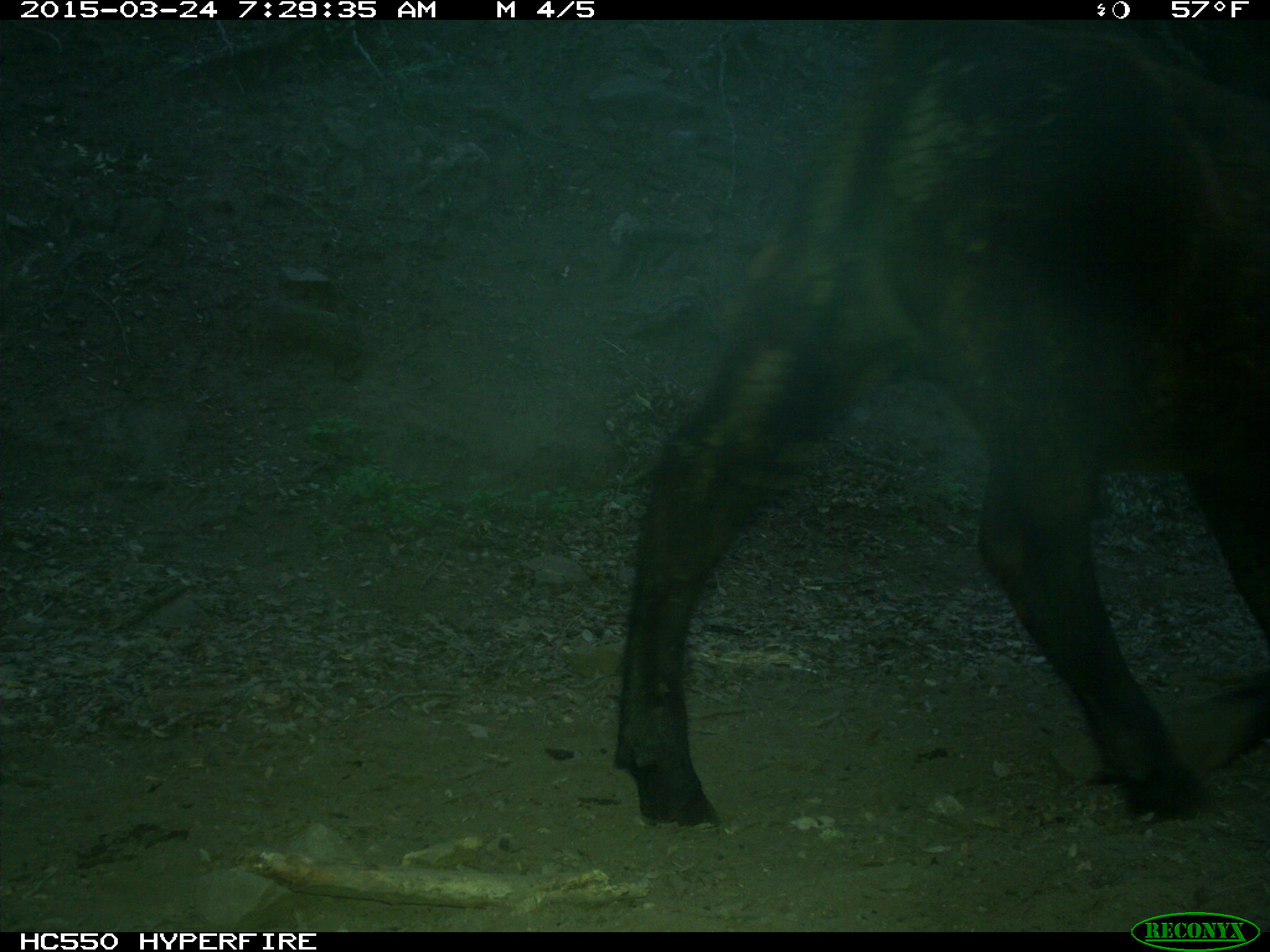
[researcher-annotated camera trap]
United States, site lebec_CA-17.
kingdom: Animalia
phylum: Chordata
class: Mammalia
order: Artiodactyla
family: Bovidae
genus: Bos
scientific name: Bos taurus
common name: domestic cow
Bos taurus (domestic cow).